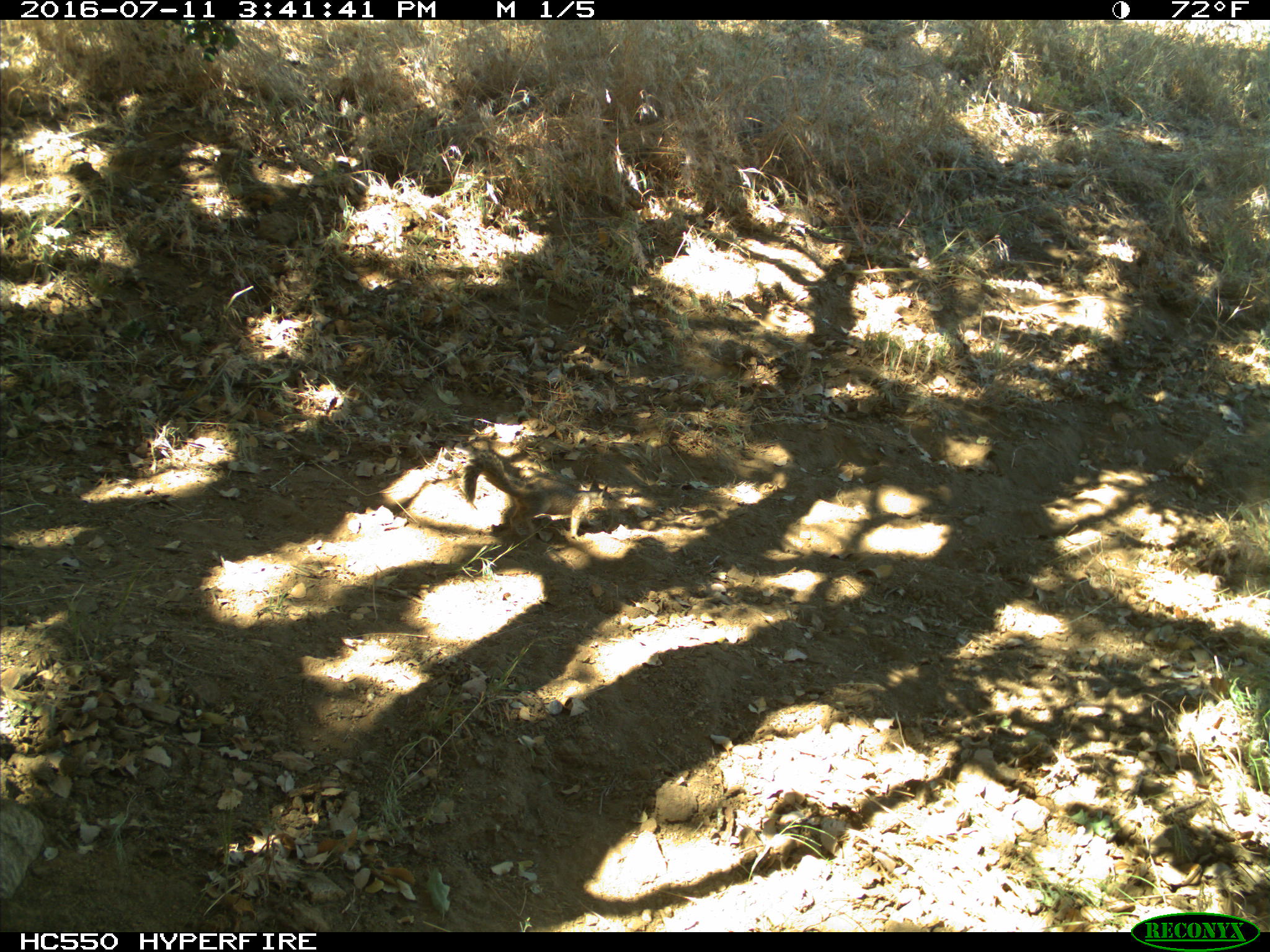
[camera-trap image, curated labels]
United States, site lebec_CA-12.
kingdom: Animalia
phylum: Chordata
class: Mammalia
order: Rodentia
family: Sciuridae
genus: Otospermophilus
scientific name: Otospermophilus beecheyi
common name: california ground squirrel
Otospermophilus beecheyi (california ground squirrel).